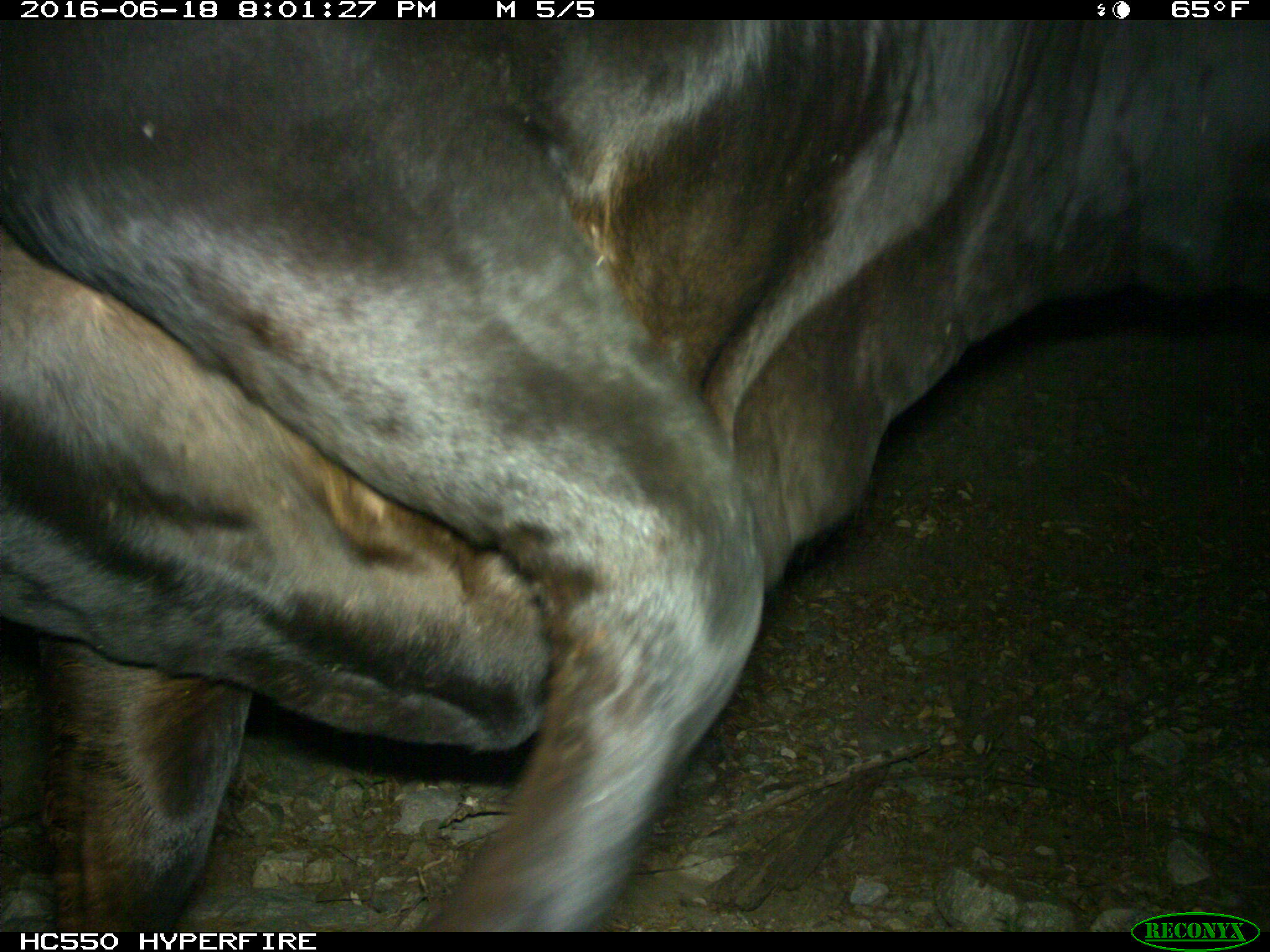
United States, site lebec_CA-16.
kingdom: Animalia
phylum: Chordata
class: Mammalia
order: Artiodactyla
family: Bovidae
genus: Bos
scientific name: Bos taurus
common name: domestic cow